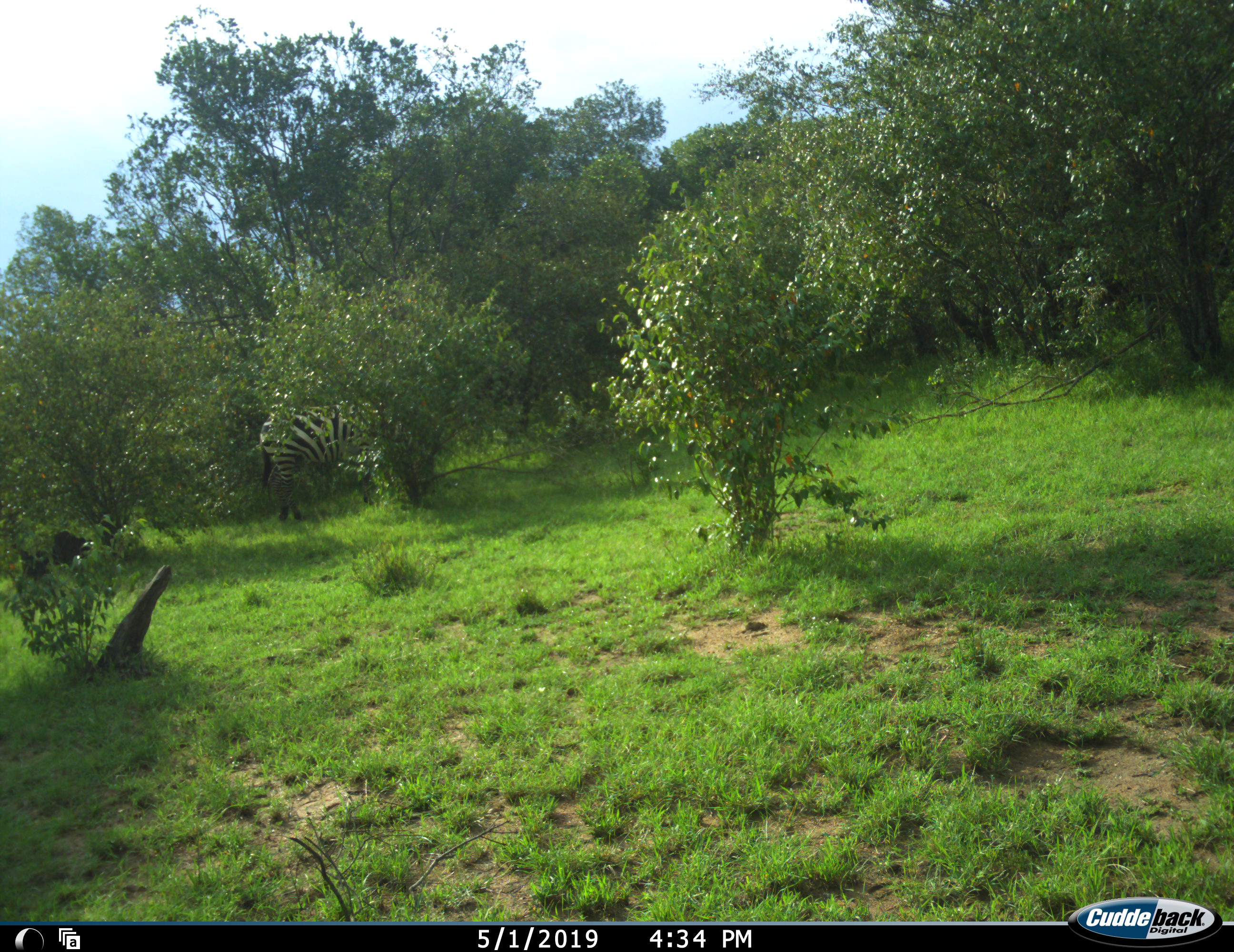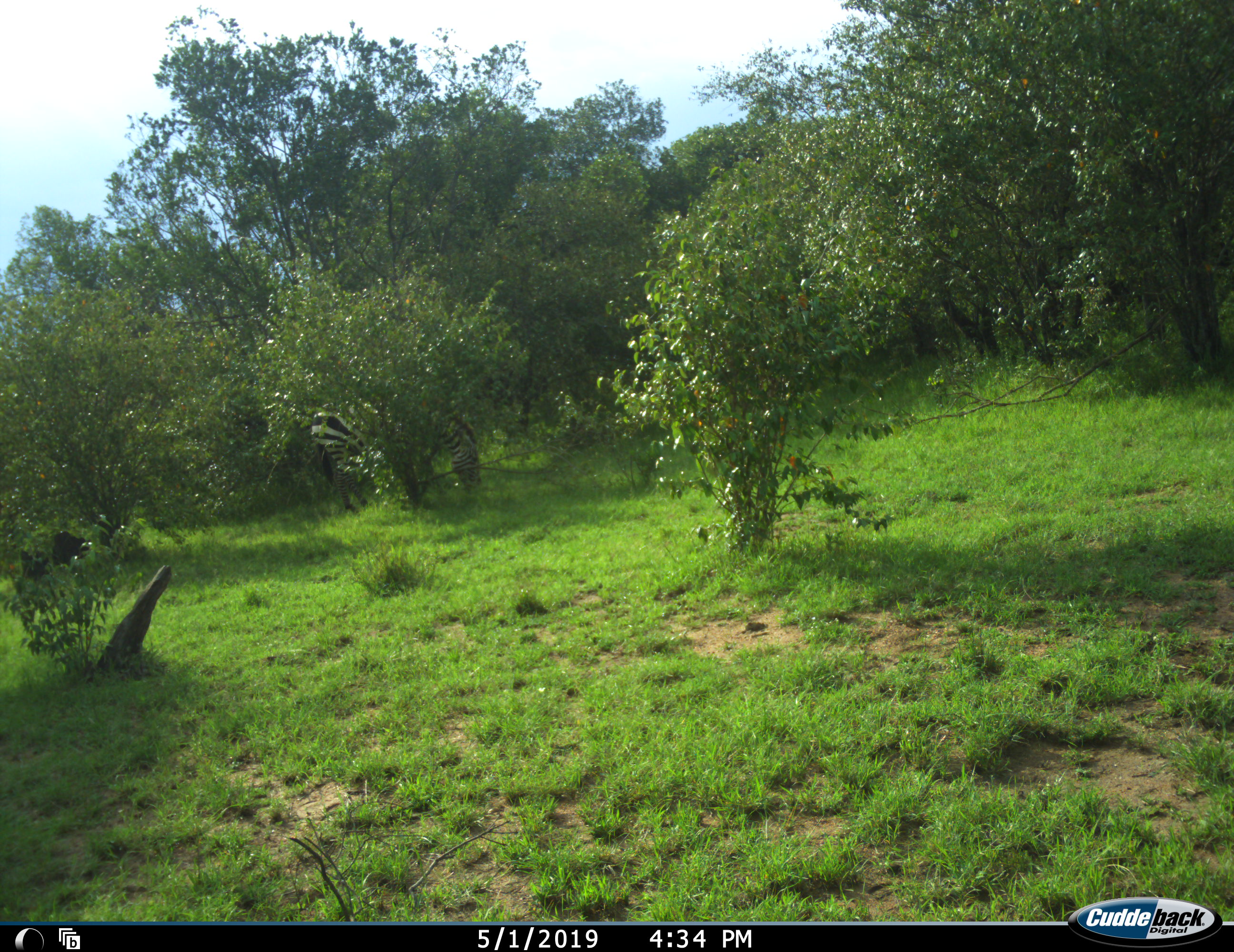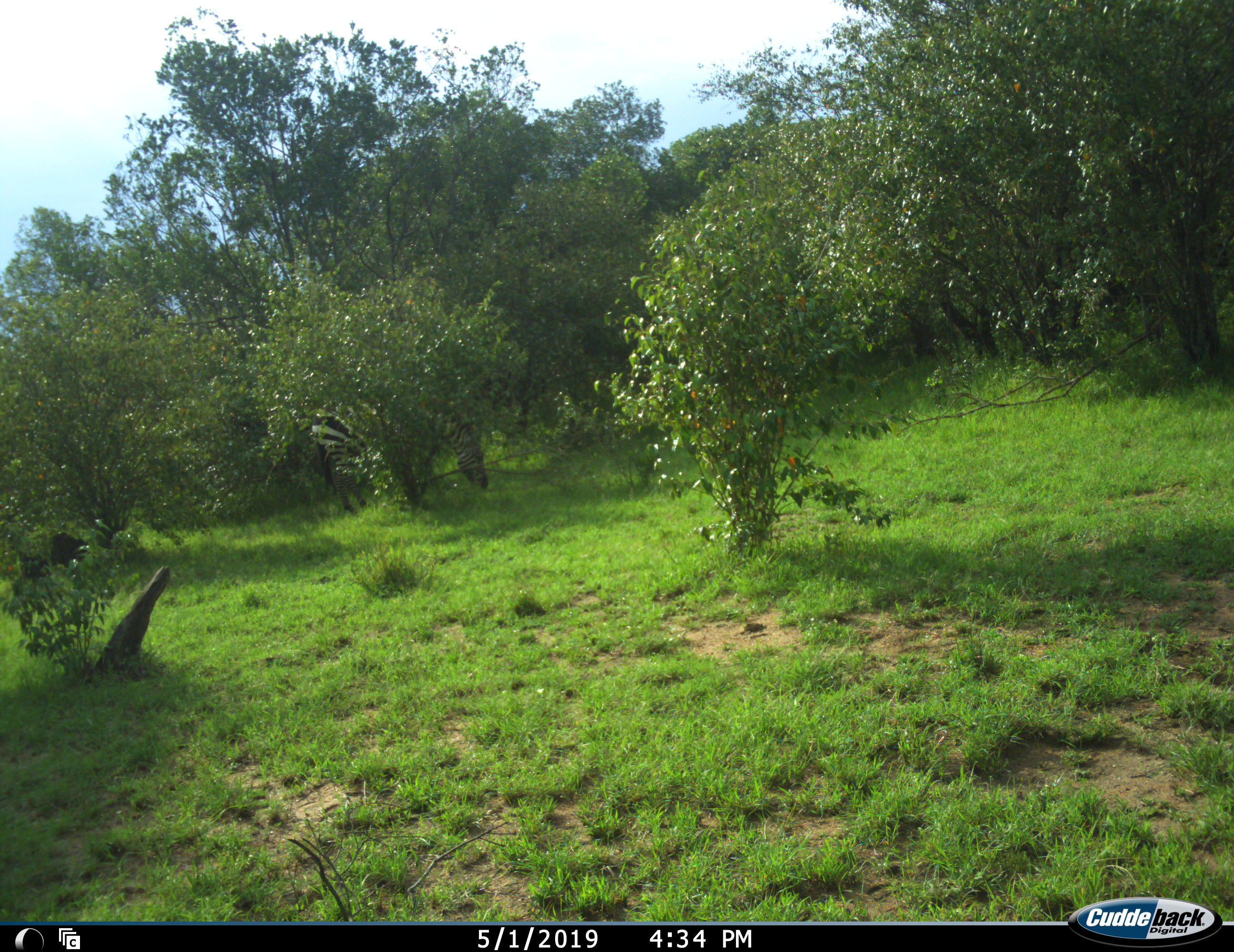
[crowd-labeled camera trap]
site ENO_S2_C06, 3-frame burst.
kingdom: Animalia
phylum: Chordata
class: Mammalia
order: Perissodactyla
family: Equidae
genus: Equus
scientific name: Equus quagga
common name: plains zebra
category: zebraplains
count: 1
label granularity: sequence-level